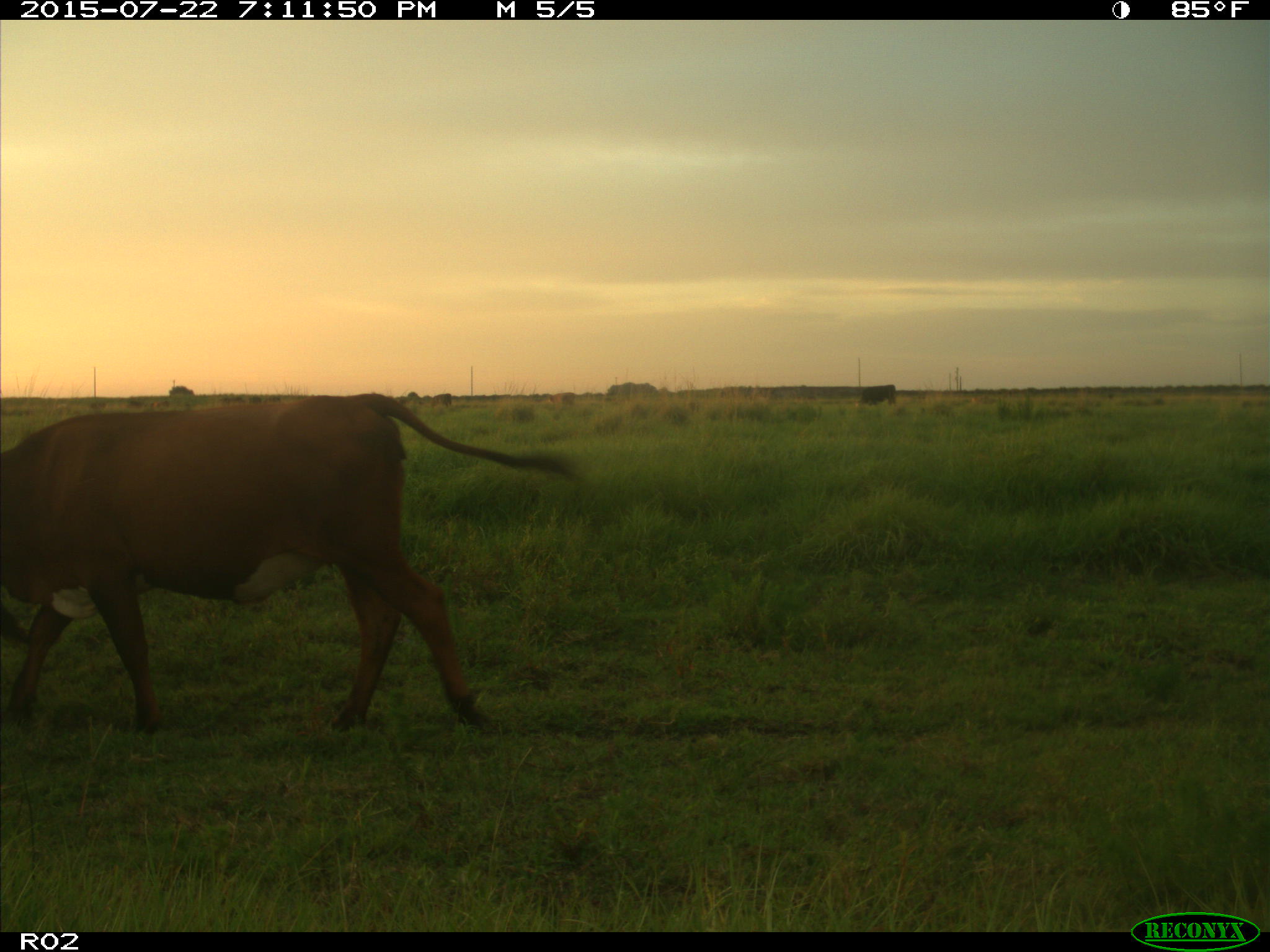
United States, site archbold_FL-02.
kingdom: Animalia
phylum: Chordata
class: Mammalia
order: Artiodactyla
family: Bovidae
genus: Bos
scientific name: Bos taurus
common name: domestic cow